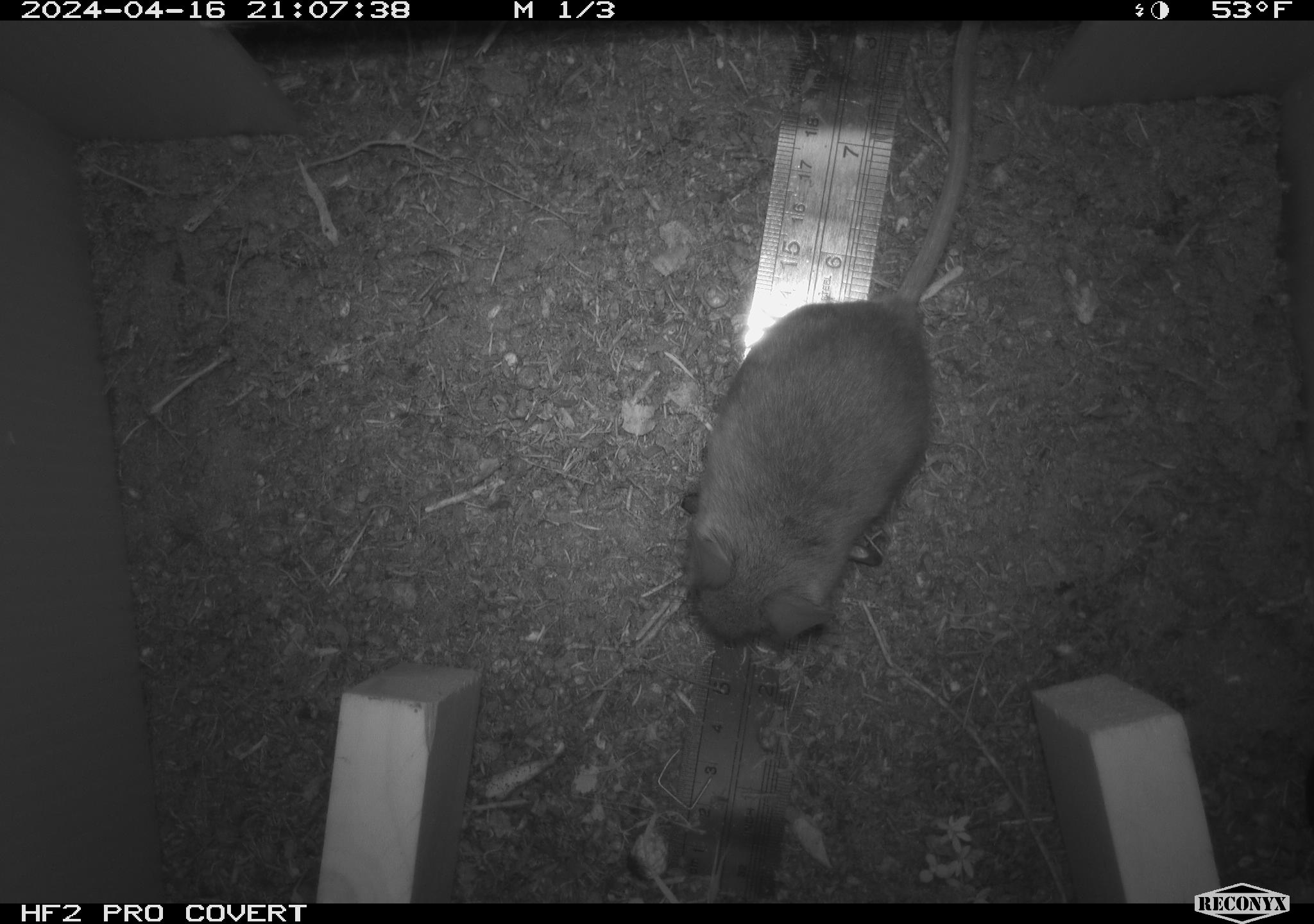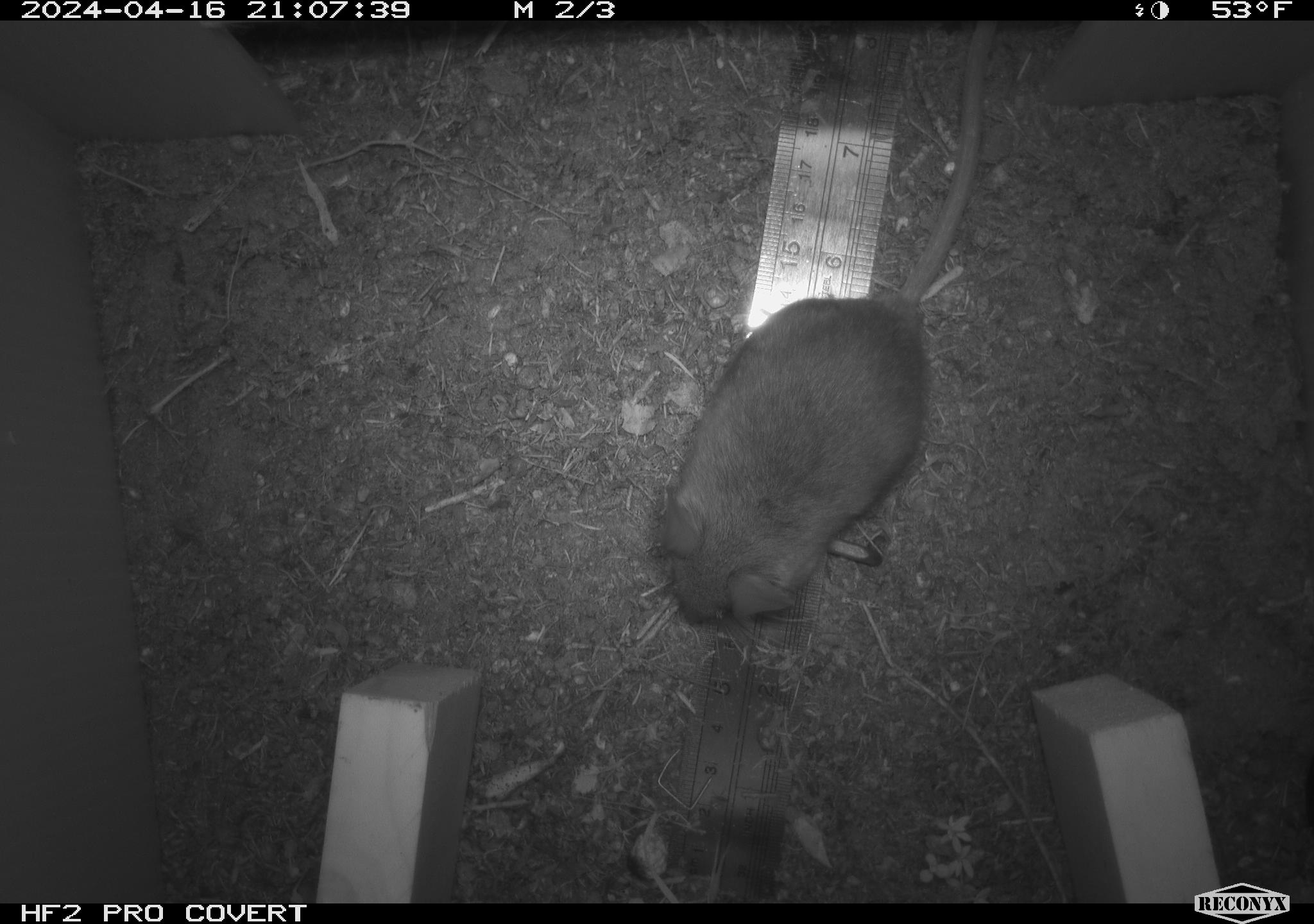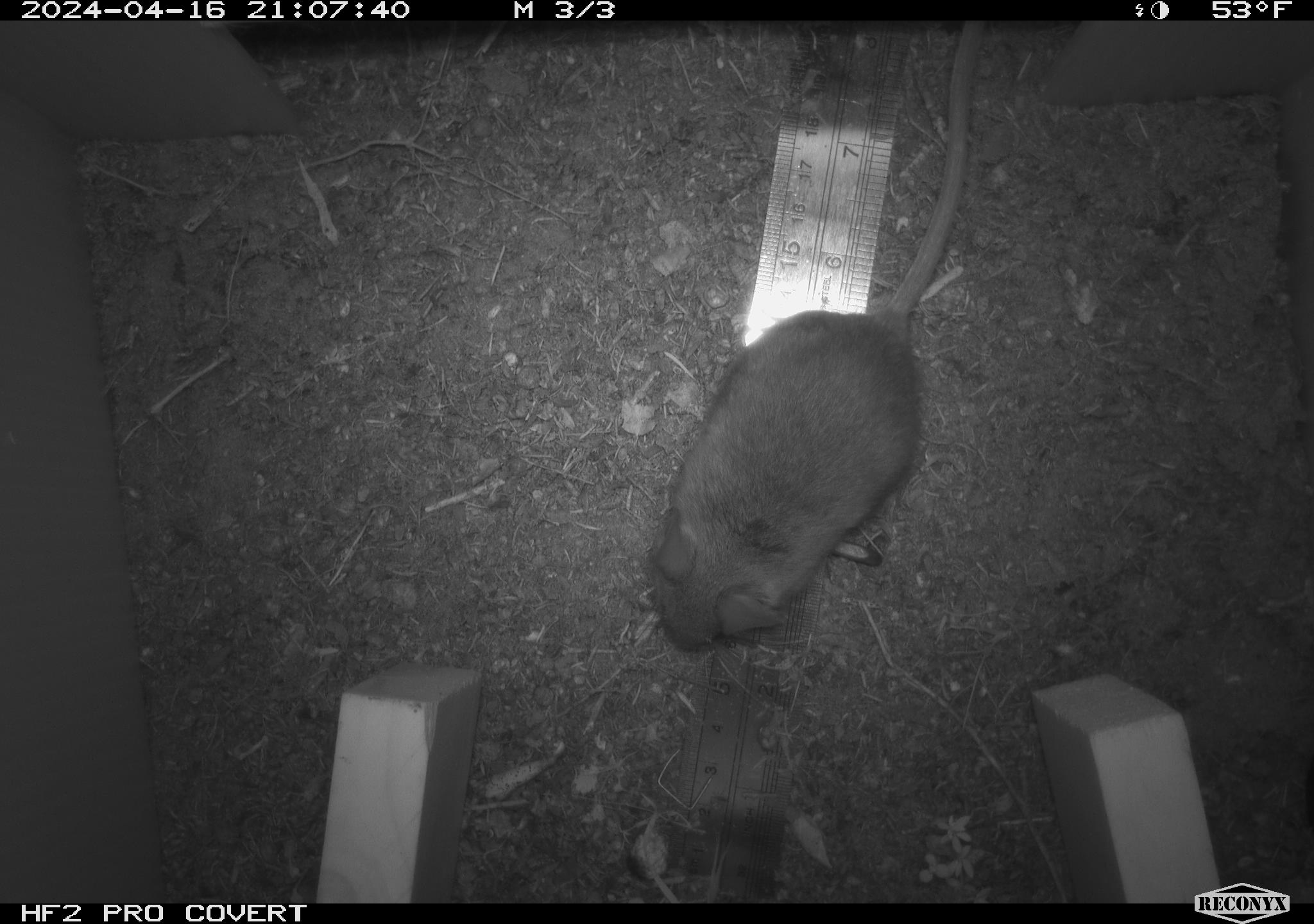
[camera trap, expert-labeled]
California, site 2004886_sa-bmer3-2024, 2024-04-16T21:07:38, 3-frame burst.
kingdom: Animalia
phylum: Chordata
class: Mammalia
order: Rodentia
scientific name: Rodentia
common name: woodrat or rat or mouse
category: woodrat or rat or mouse species